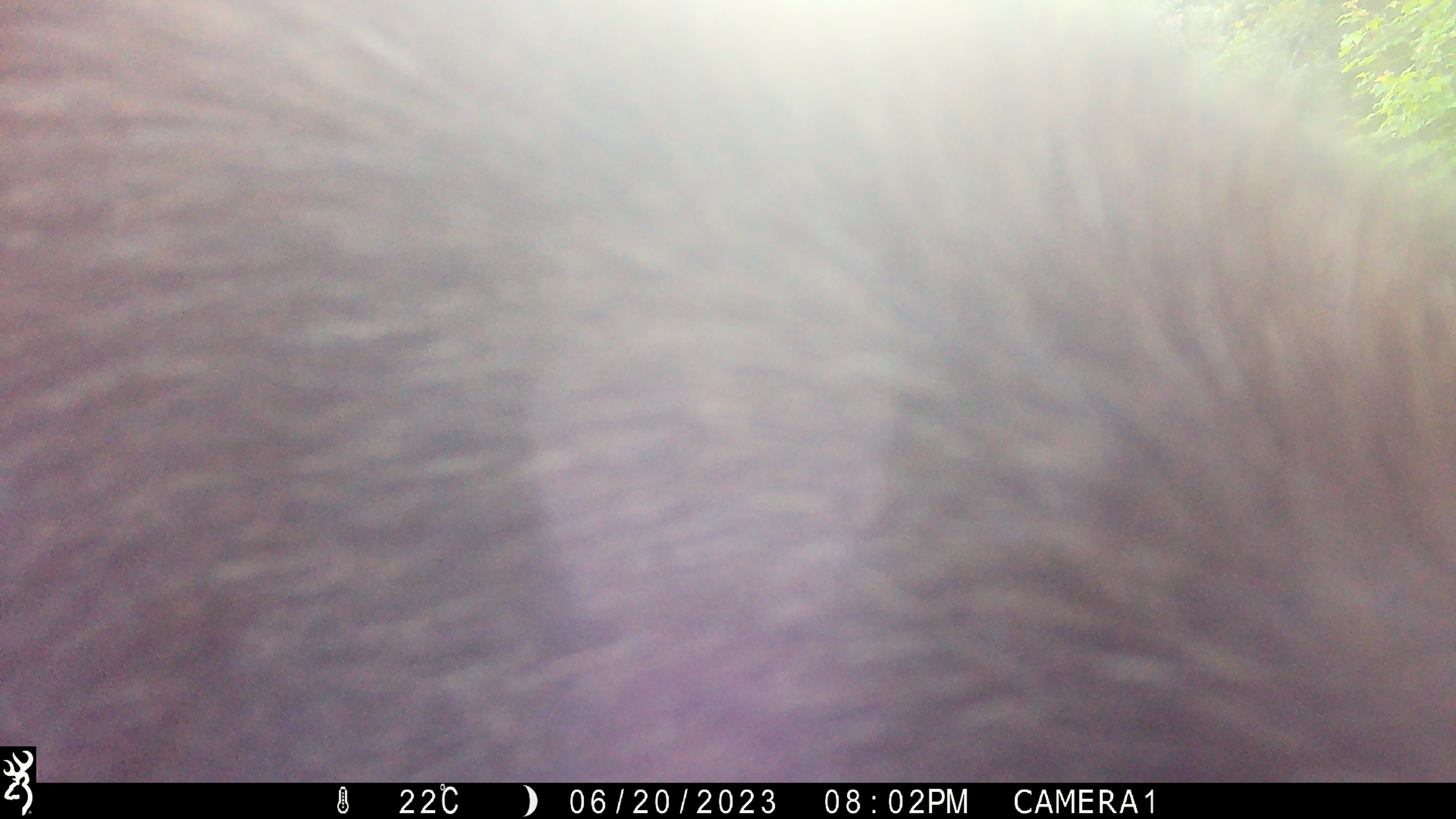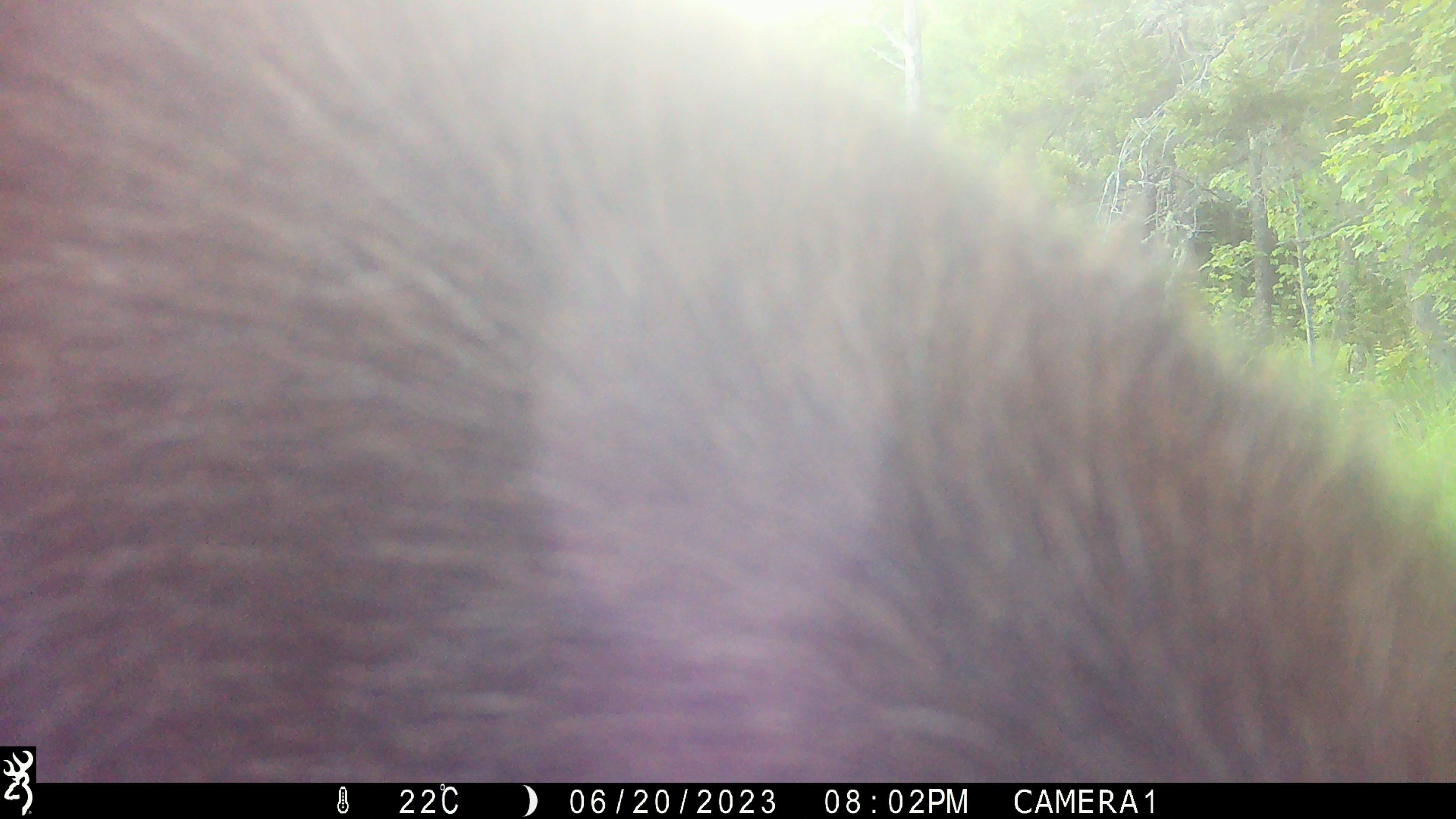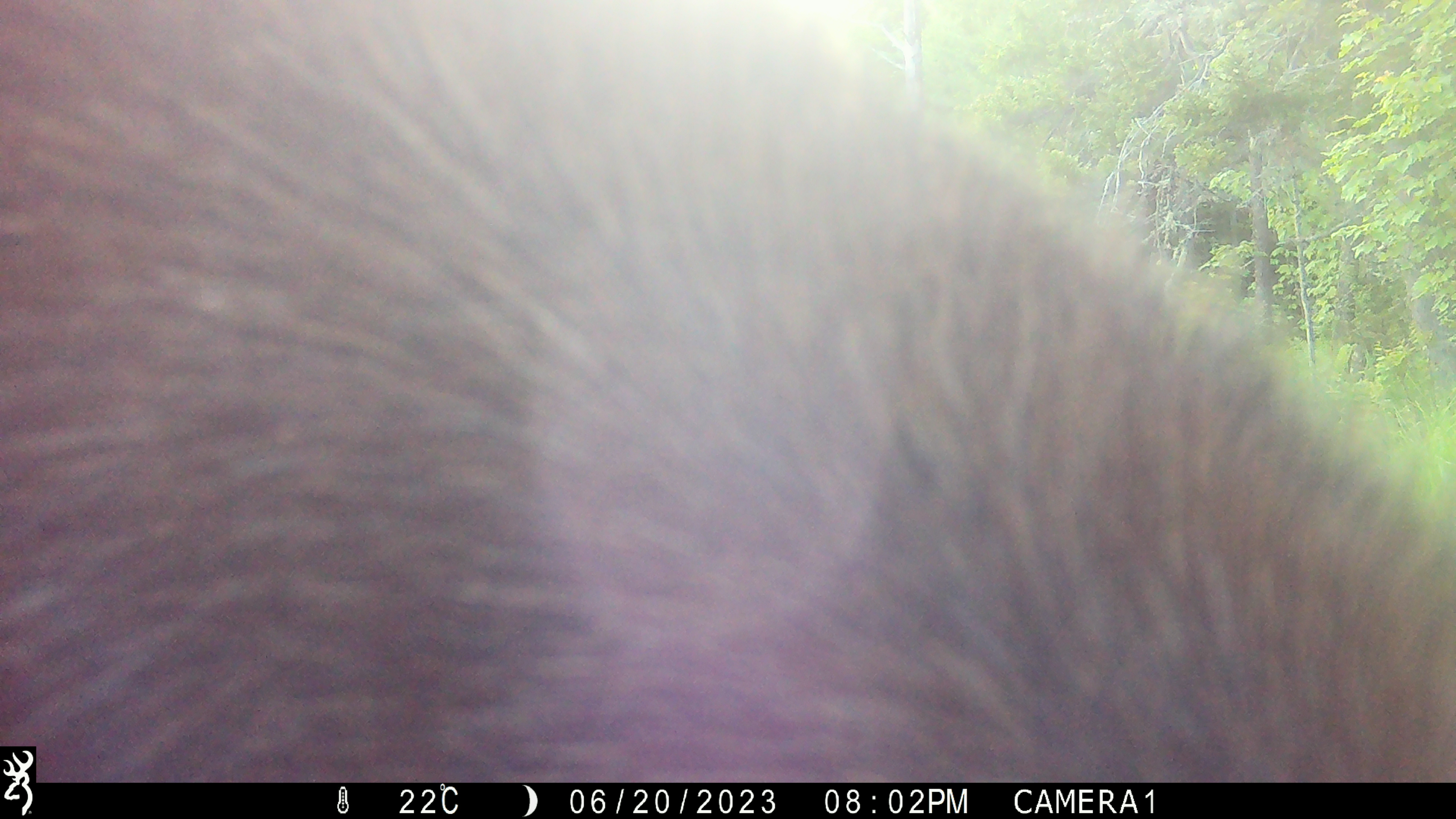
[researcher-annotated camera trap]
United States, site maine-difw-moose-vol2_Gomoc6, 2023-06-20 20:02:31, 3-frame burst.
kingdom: Animalia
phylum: Chordata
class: Mammalia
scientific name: Mammalia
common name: mammal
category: mammal sp.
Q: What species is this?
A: Mammal sp. (mammal) (Mammalia).